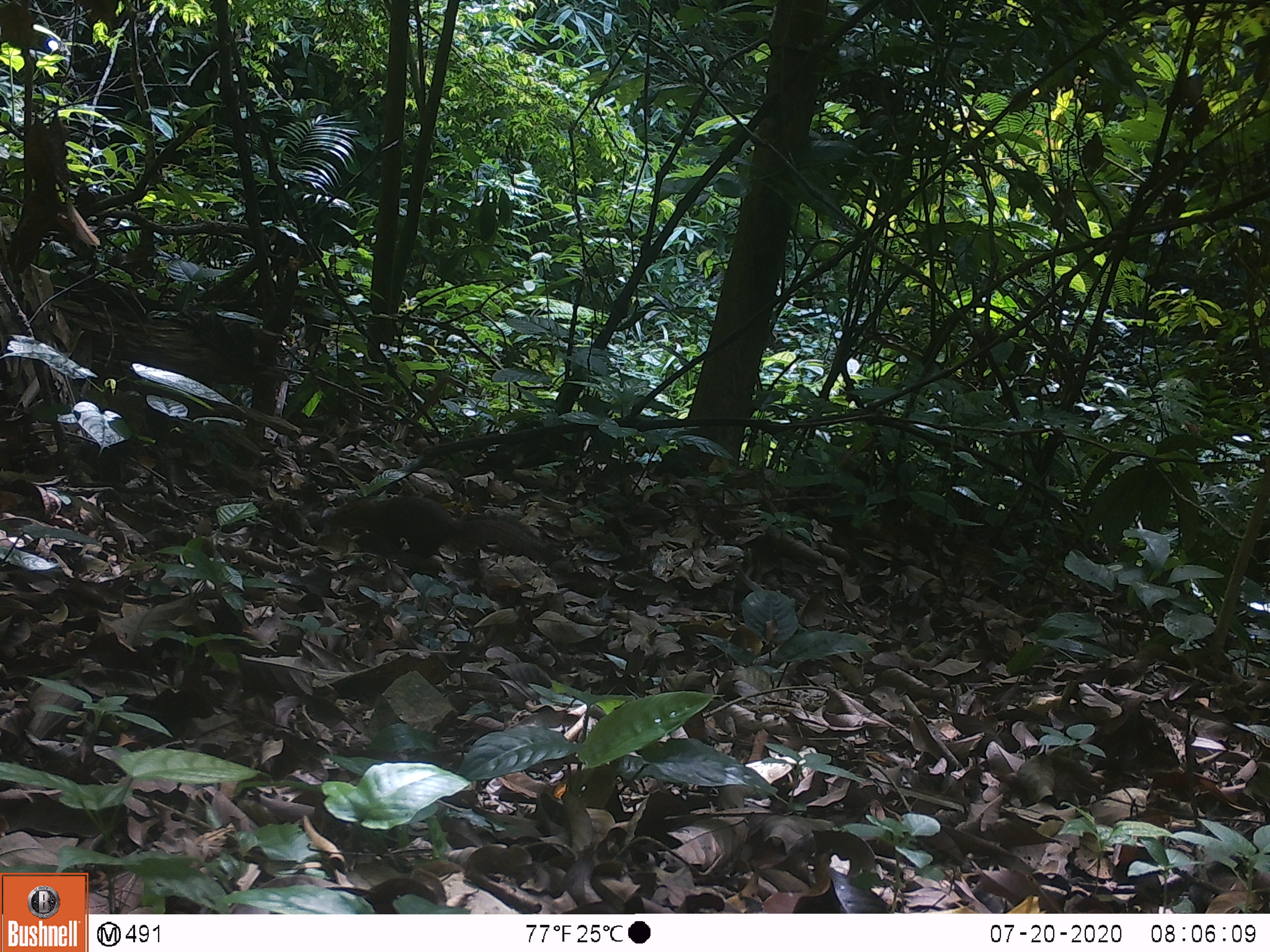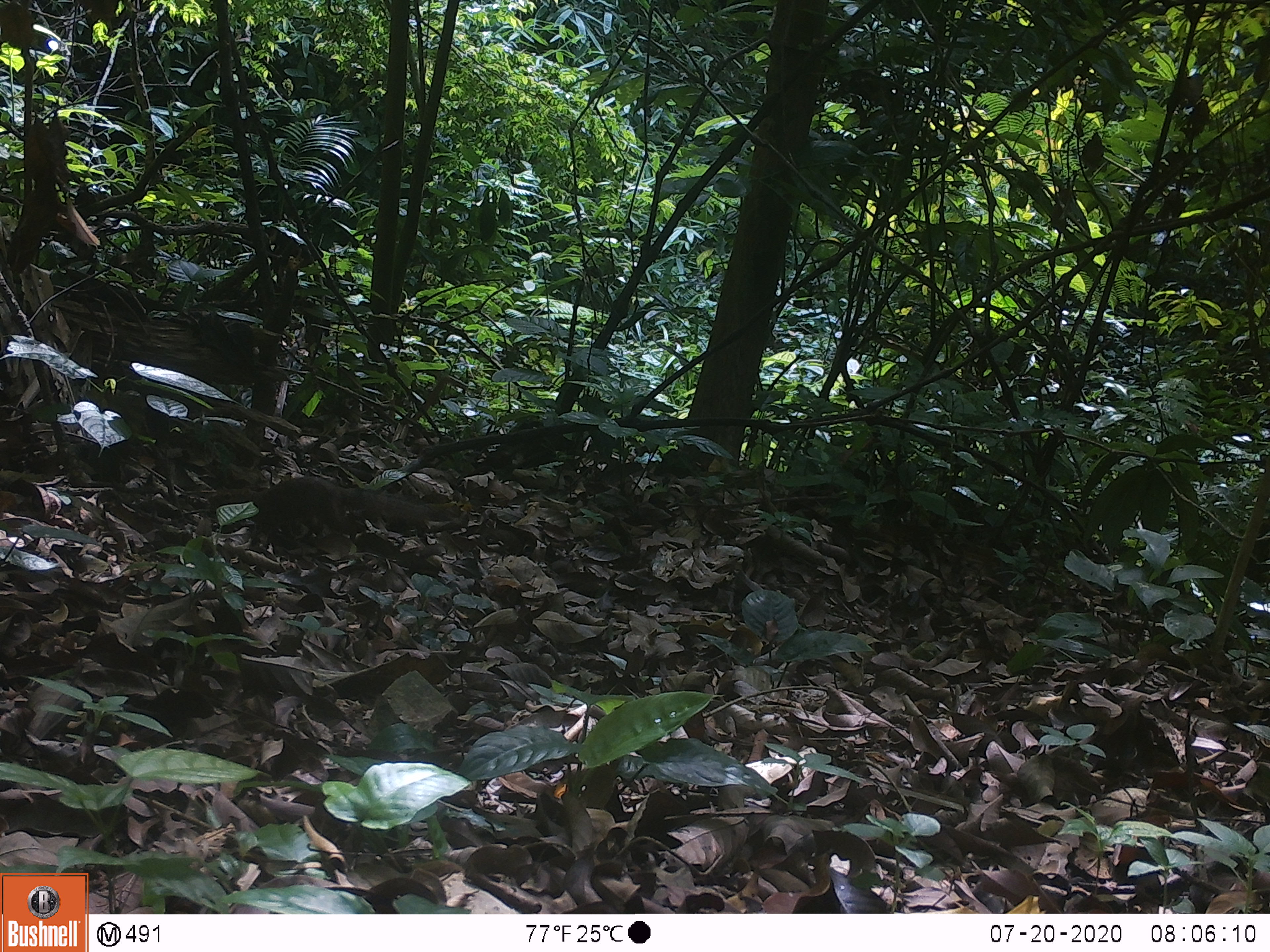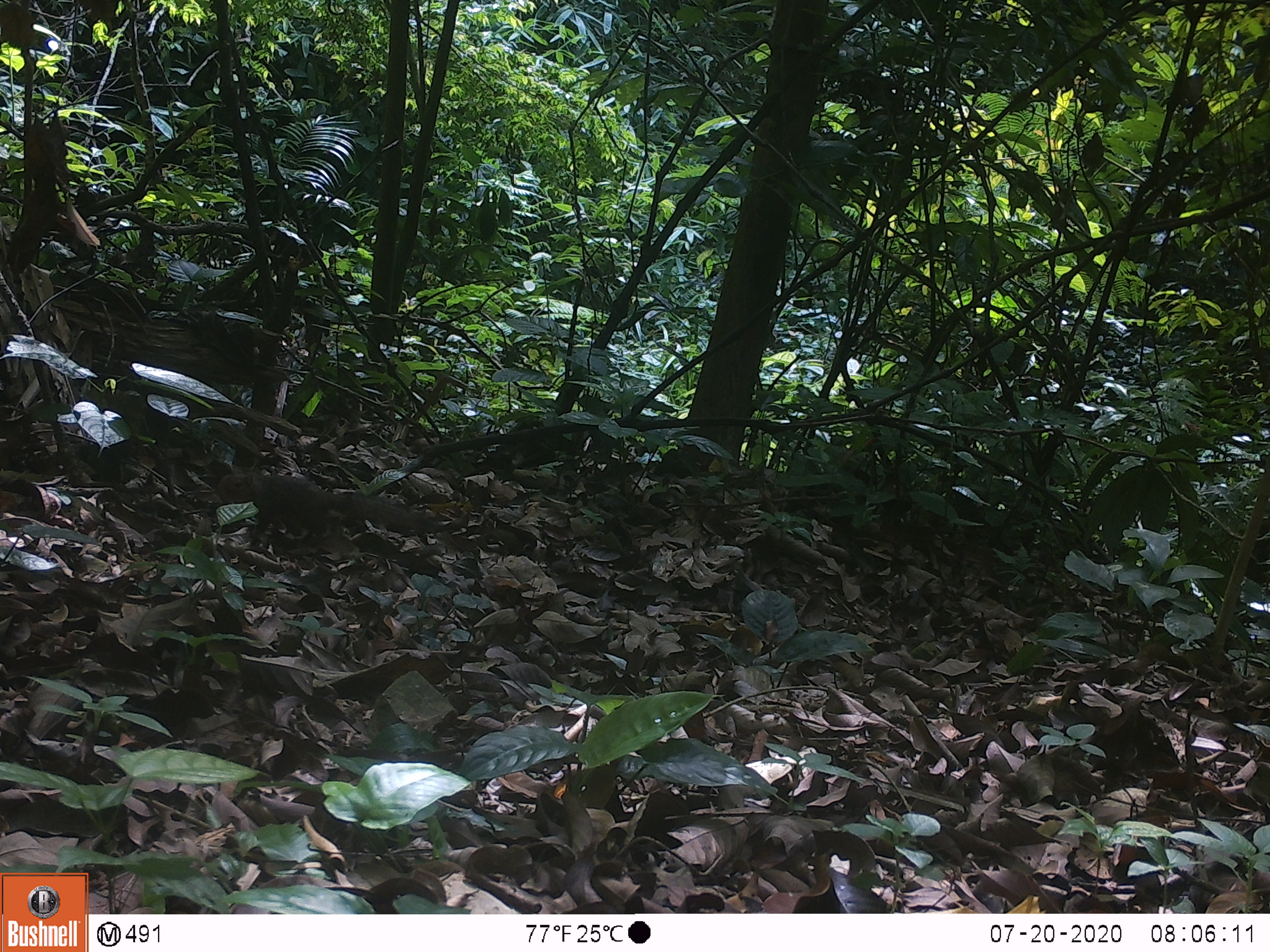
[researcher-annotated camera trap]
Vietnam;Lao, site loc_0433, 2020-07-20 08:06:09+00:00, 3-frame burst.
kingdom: Animalia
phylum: Chordata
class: Mammalia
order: Rodentia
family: Sciuridae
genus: Dremomys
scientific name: Dremomys rufigenis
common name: red-cheeked squirrel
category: red cheeked squirrel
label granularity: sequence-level